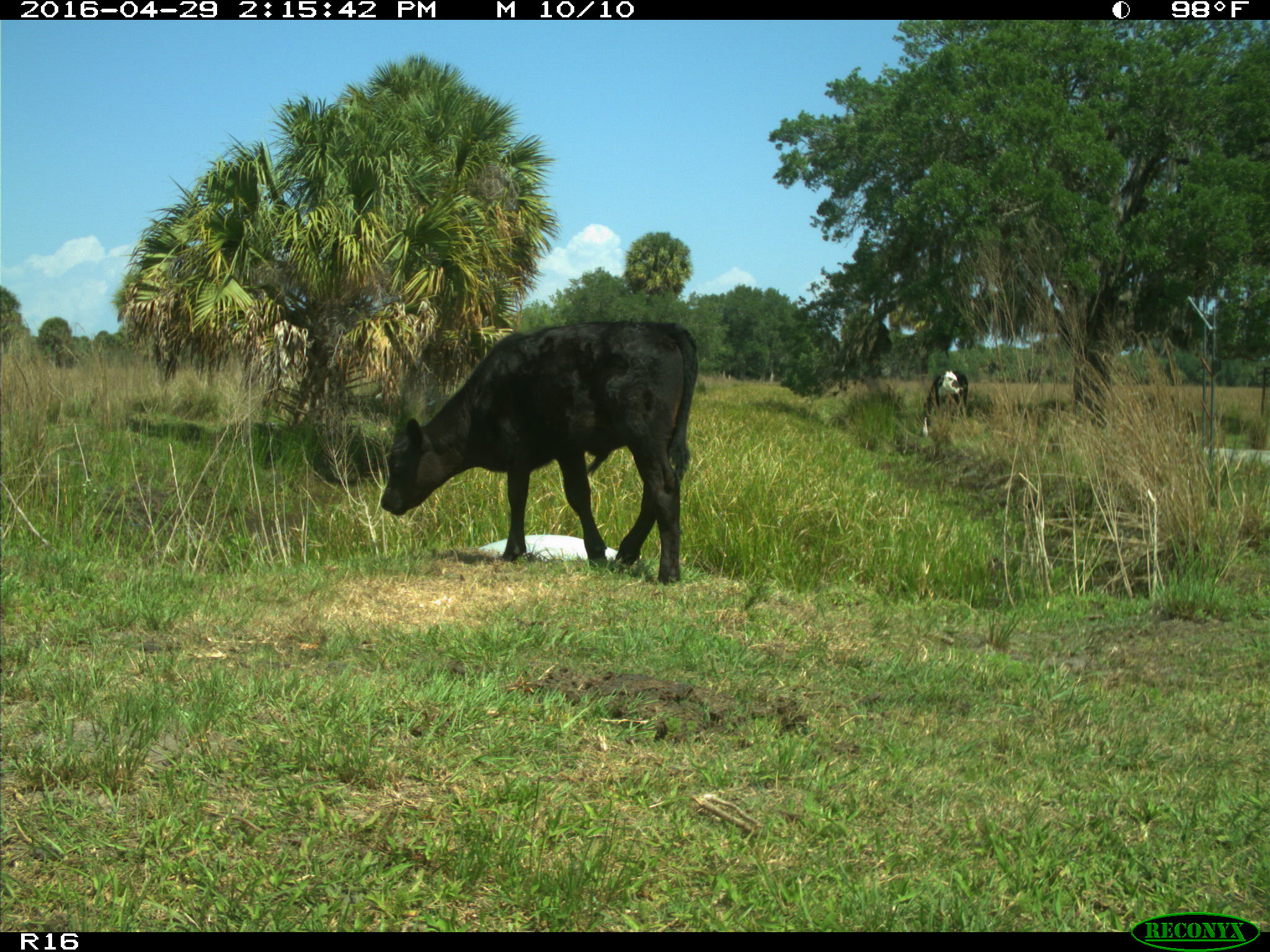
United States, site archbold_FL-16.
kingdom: Animalia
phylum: Chordata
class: Mammalia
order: Artiodactyla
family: Bovidae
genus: Bos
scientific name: Bos taurus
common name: domestic cow